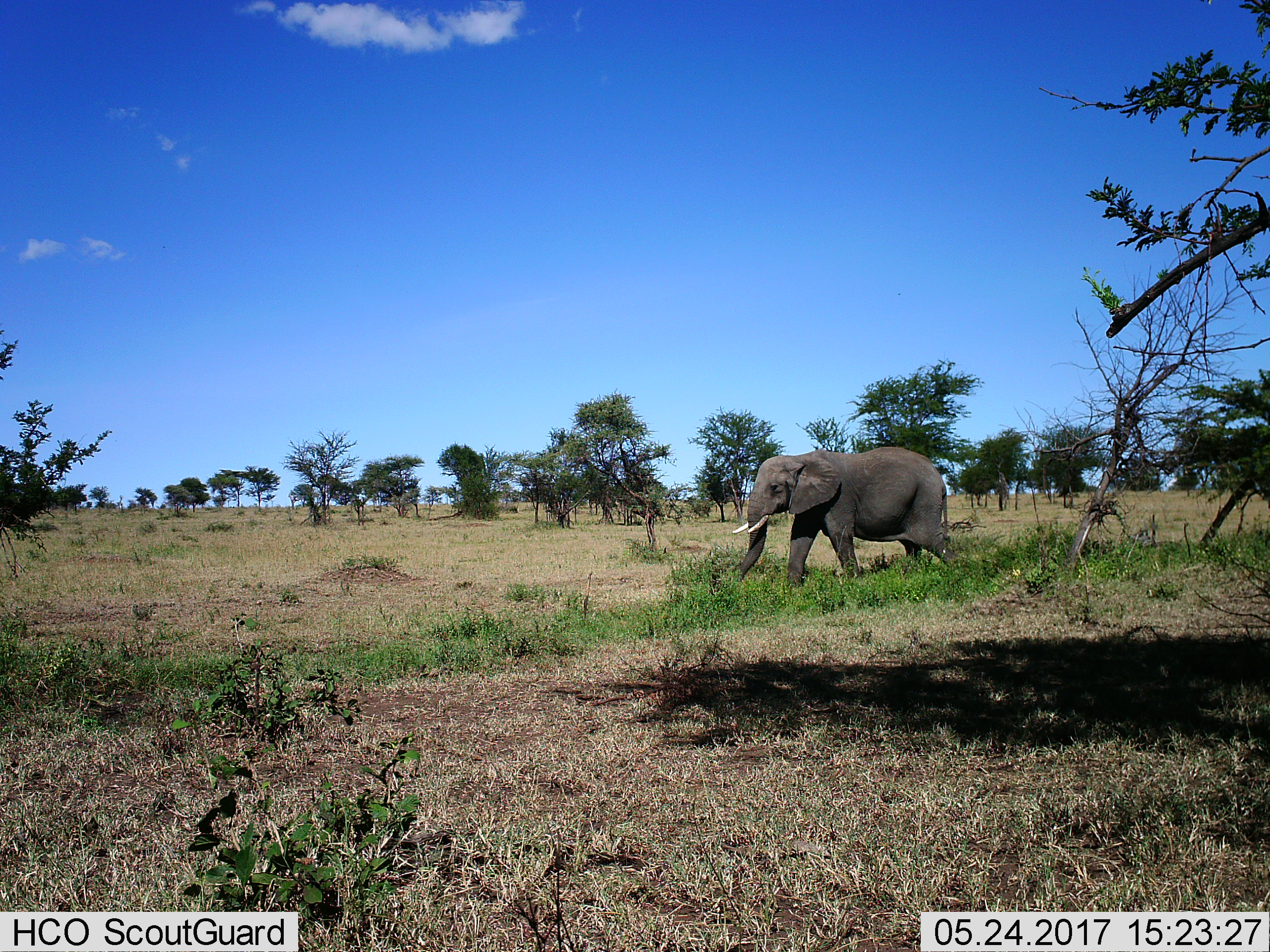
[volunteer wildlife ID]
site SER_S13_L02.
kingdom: Animalia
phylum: Chordata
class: Mammalia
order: Proboscidea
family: Elephantidae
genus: Loxodonta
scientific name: Loxodonta africana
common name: african bush elephant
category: elephant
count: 1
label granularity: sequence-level